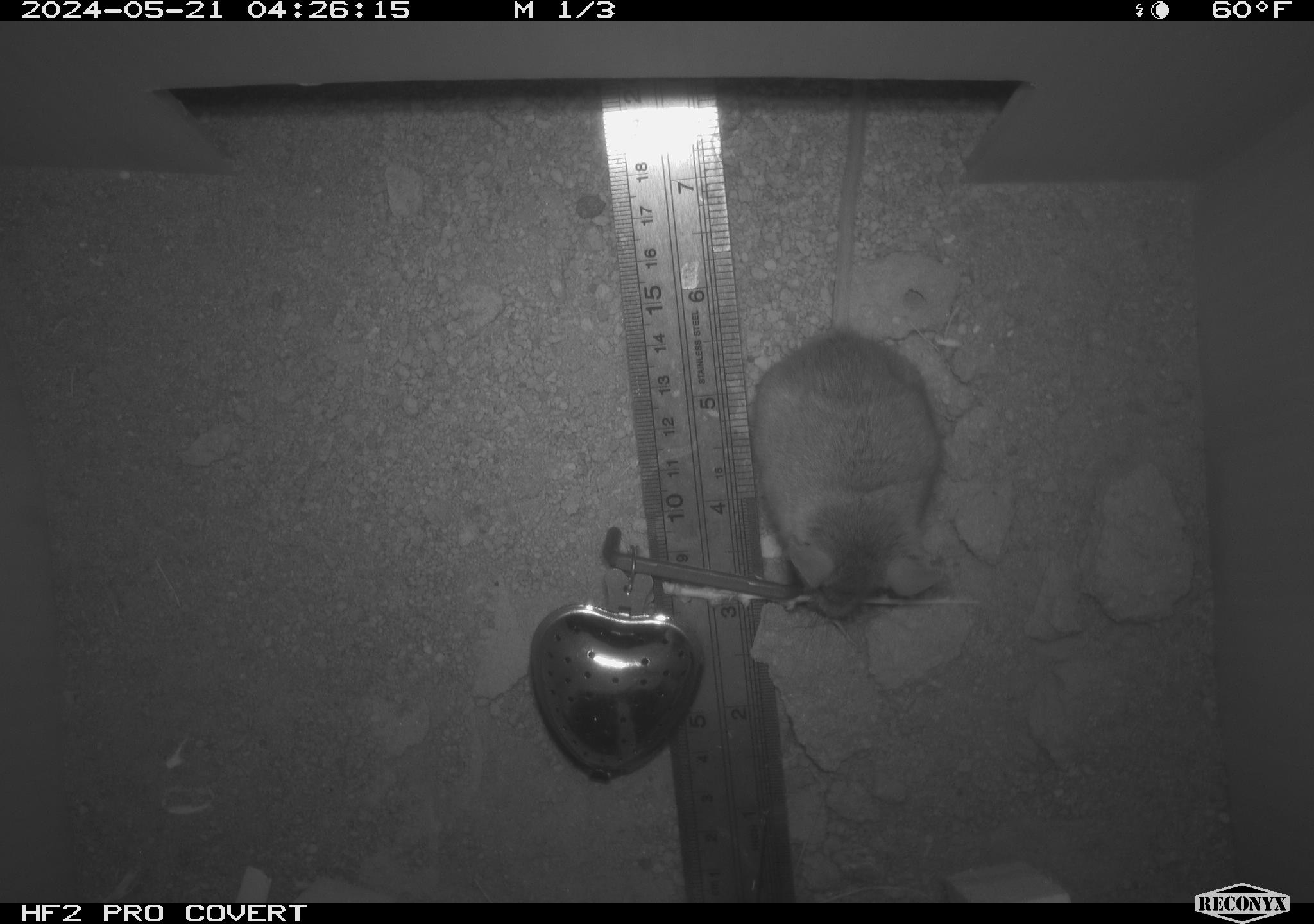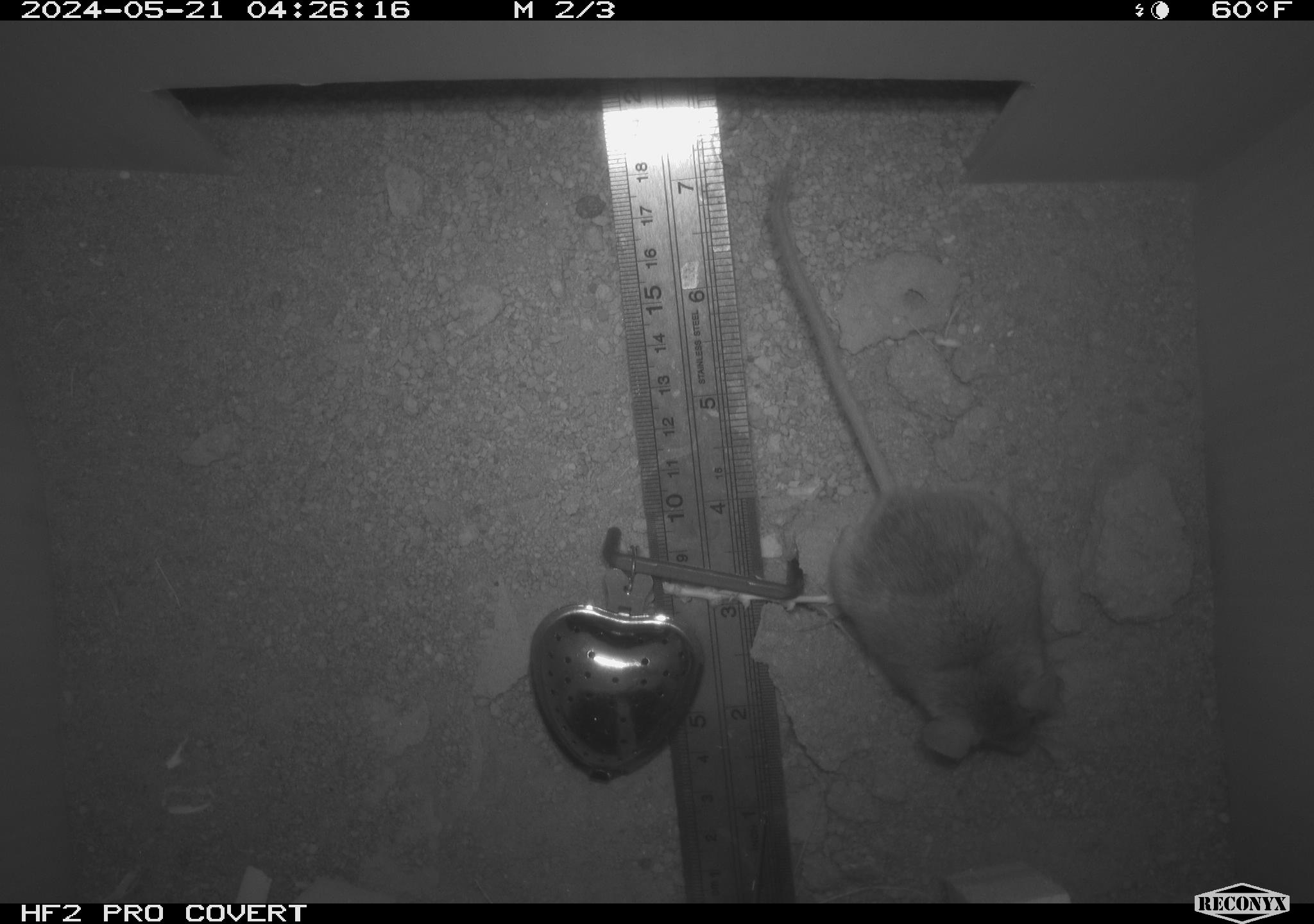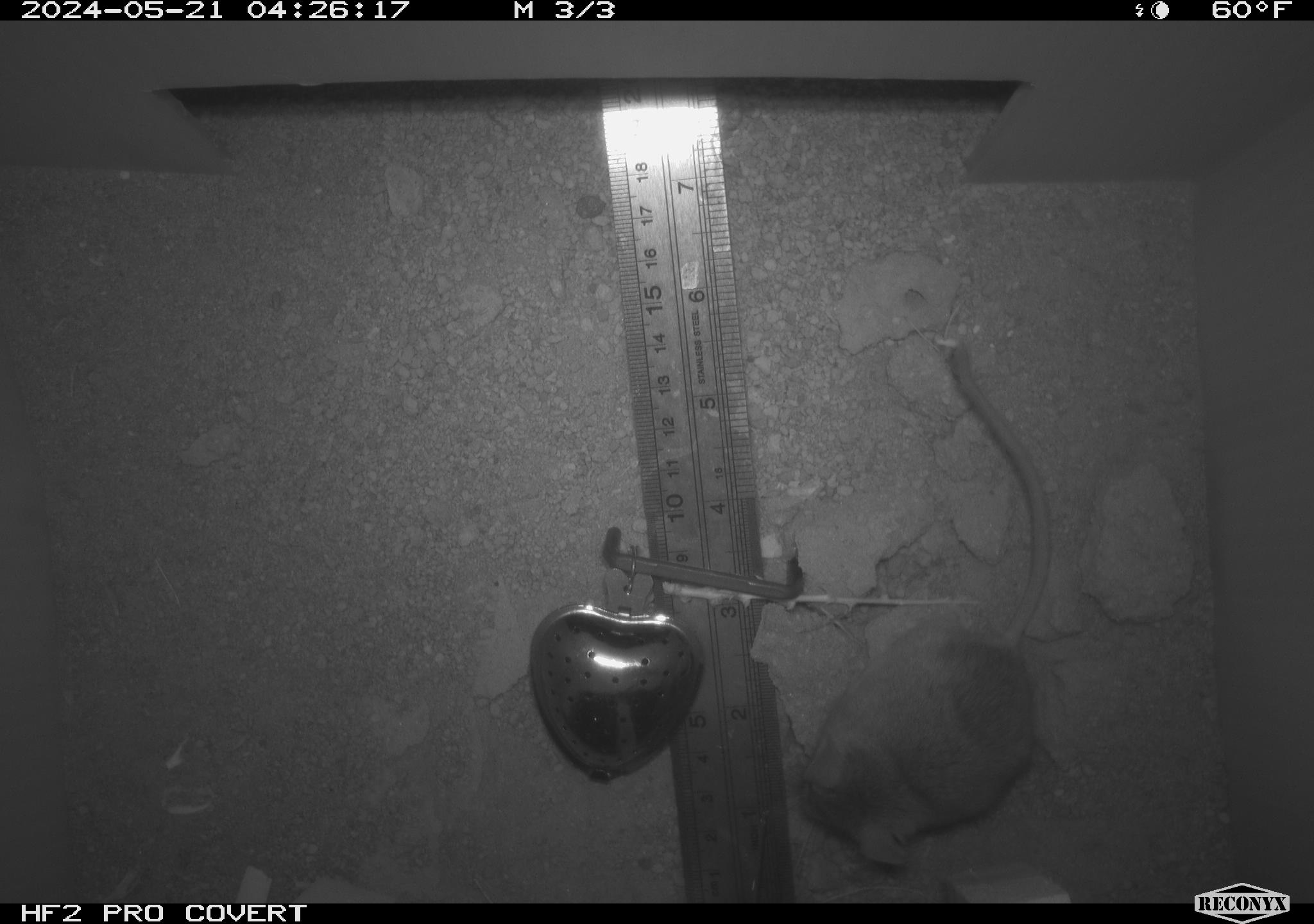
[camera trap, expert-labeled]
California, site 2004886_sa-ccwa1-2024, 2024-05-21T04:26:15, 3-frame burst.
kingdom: Animalia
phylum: Chordata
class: Mammalia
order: Rodentia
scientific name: Rodentia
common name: mouse species